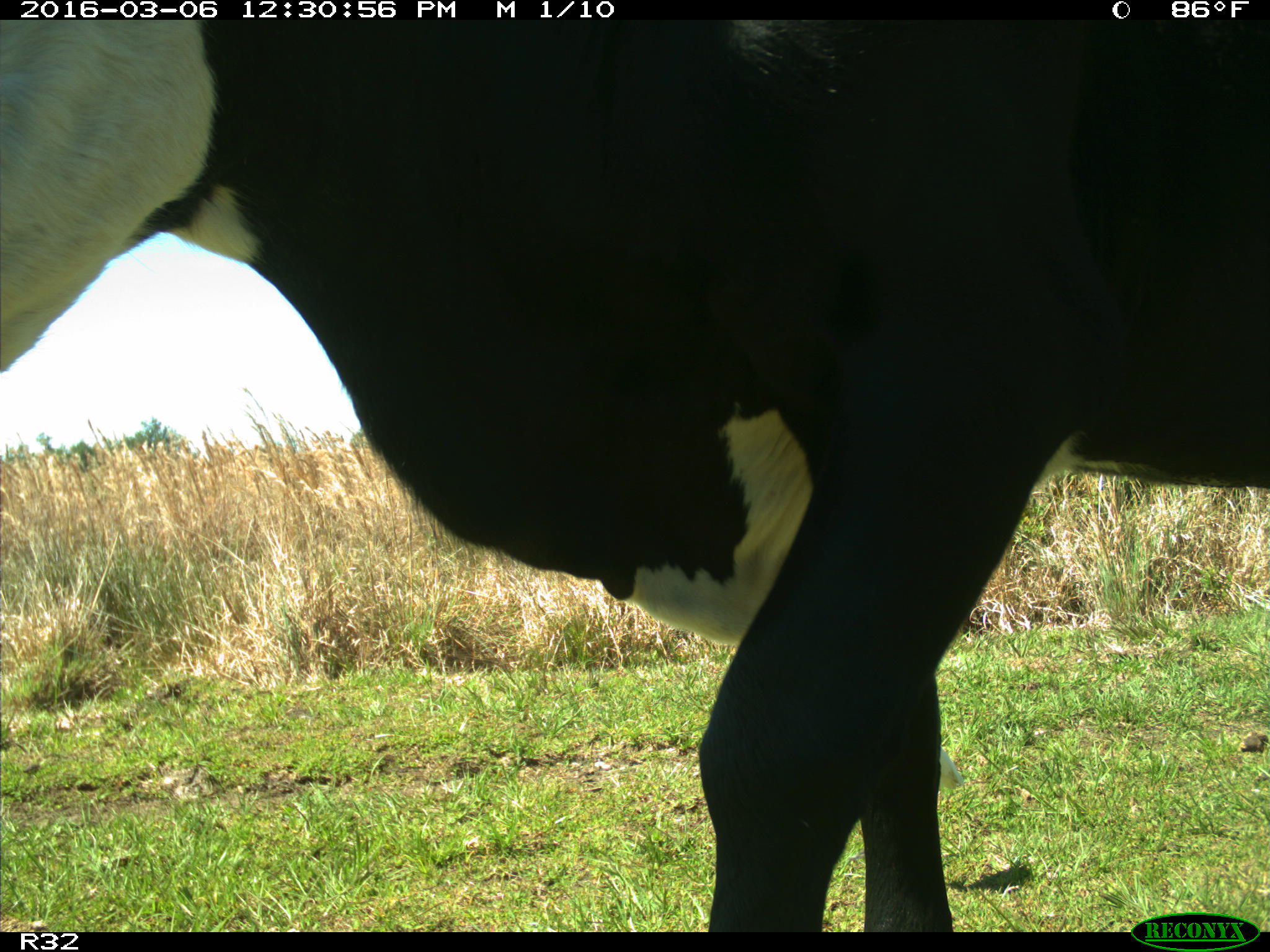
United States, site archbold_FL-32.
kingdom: Animalia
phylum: Chordata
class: Mammalia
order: Artiodactyla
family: Bovidae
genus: Bos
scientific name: Bos taurus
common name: domestic cow